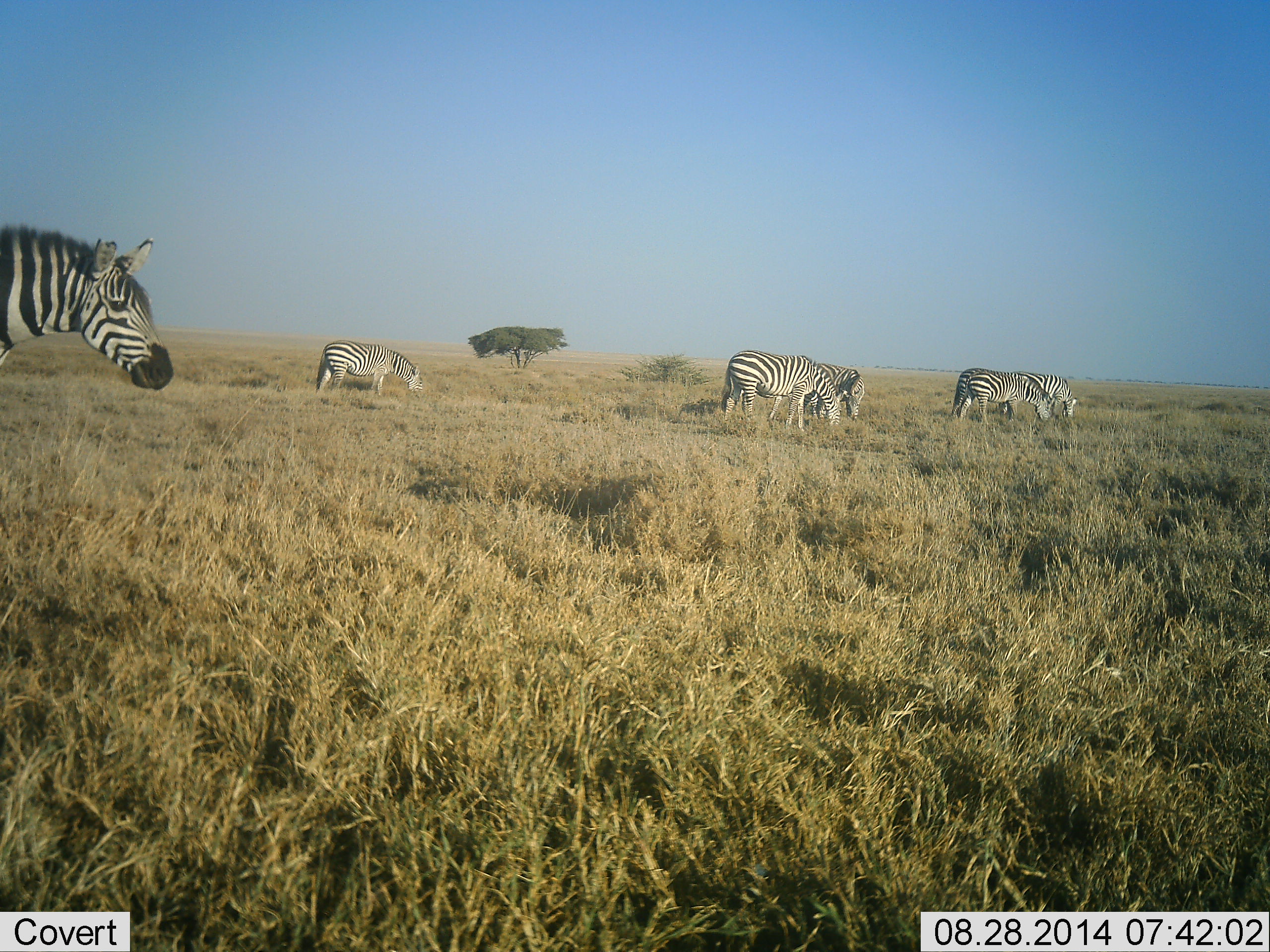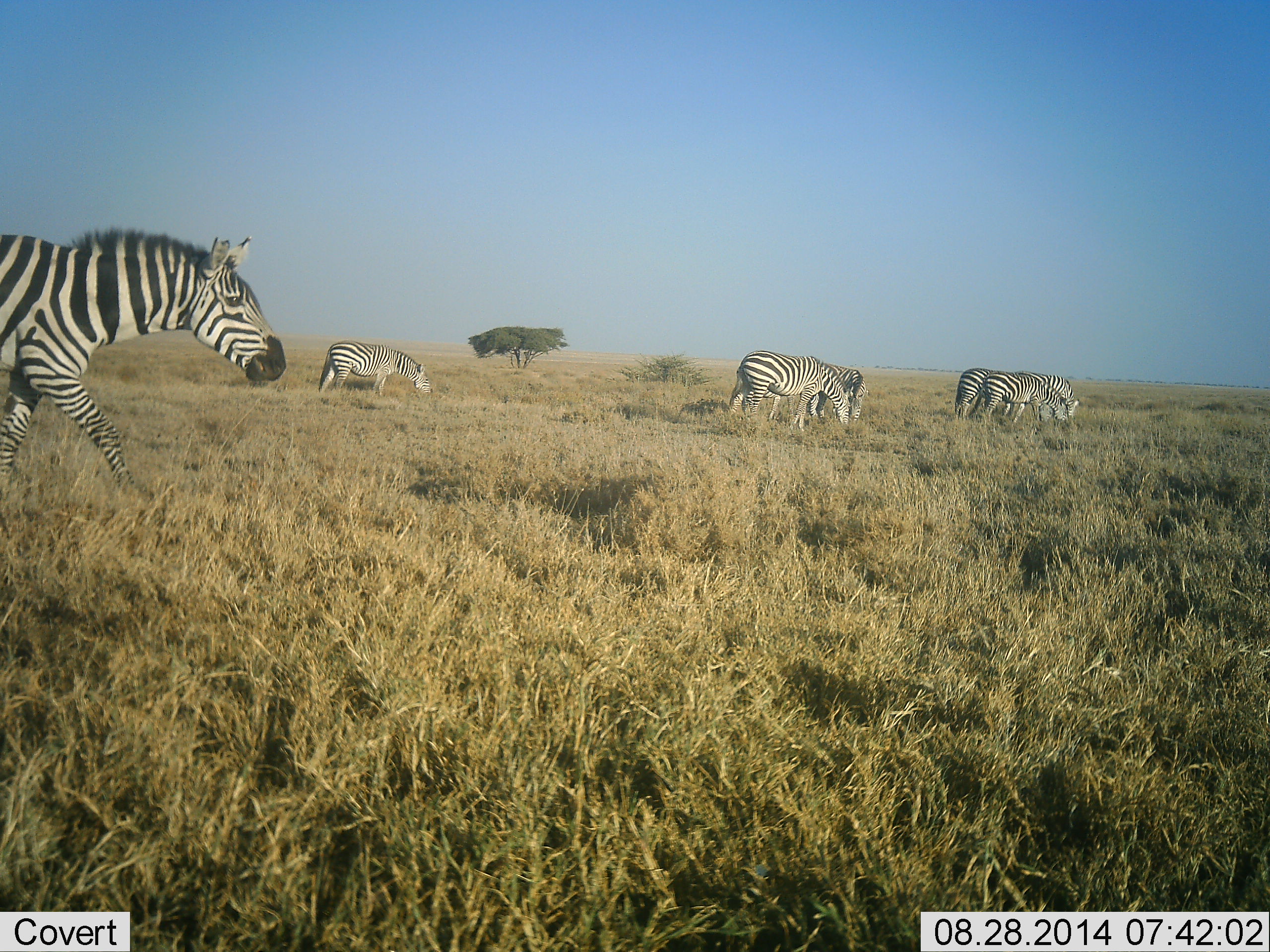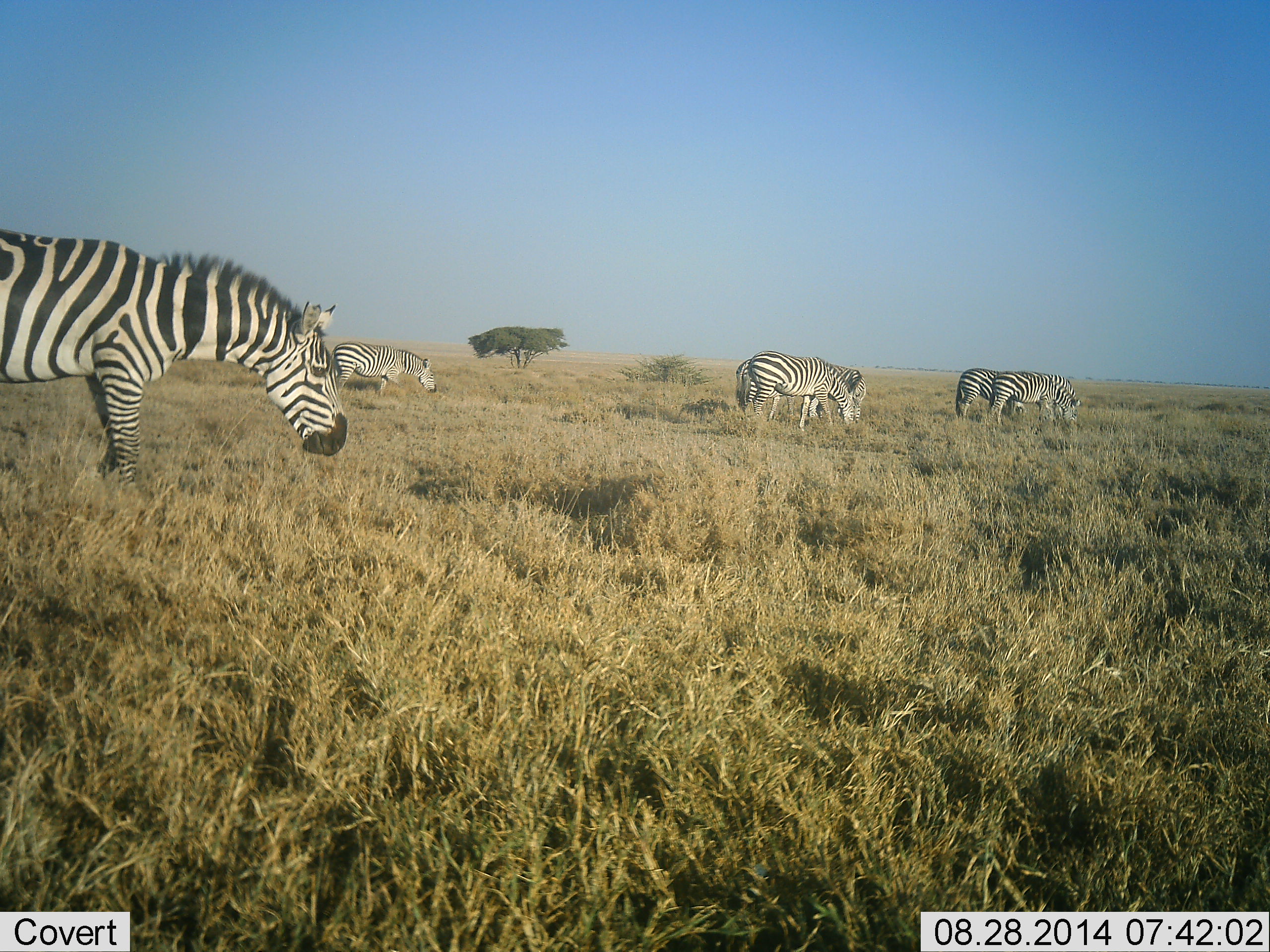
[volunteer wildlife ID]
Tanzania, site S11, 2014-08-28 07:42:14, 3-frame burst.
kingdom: Animalia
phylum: Chordata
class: Mammalia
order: Perissodactyla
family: Equidae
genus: Equus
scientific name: Equus quagga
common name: plains zebra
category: zebra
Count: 6.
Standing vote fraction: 20%.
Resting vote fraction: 0%.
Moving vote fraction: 80%.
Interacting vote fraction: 0%.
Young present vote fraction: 0%.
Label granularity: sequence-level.